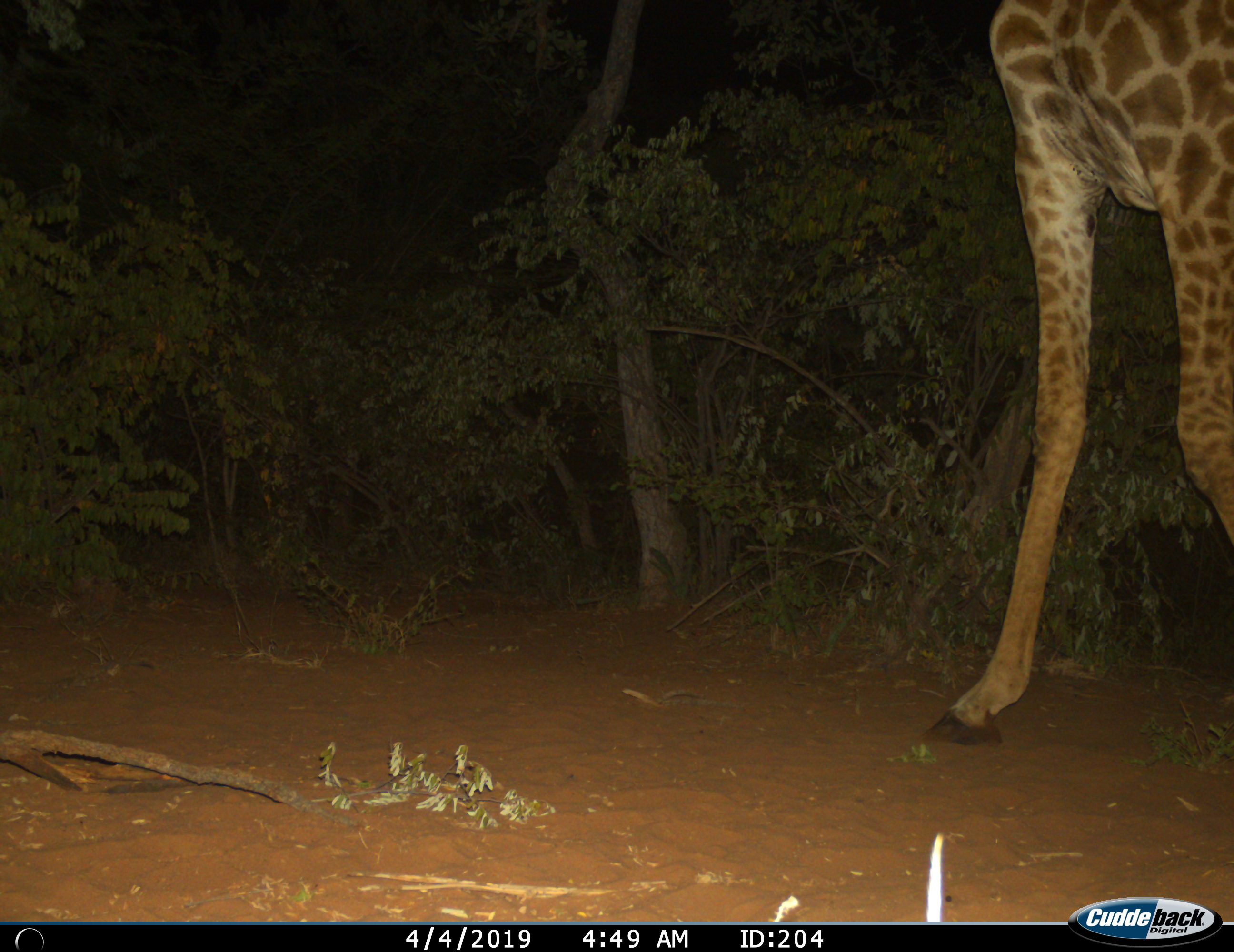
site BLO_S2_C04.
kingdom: Animalia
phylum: Chordata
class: Mammalia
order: Artiodactyla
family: Giraffidae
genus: Giraffa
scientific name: Giraffa camelopardalis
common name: giraffe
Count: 1.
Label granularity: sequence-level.